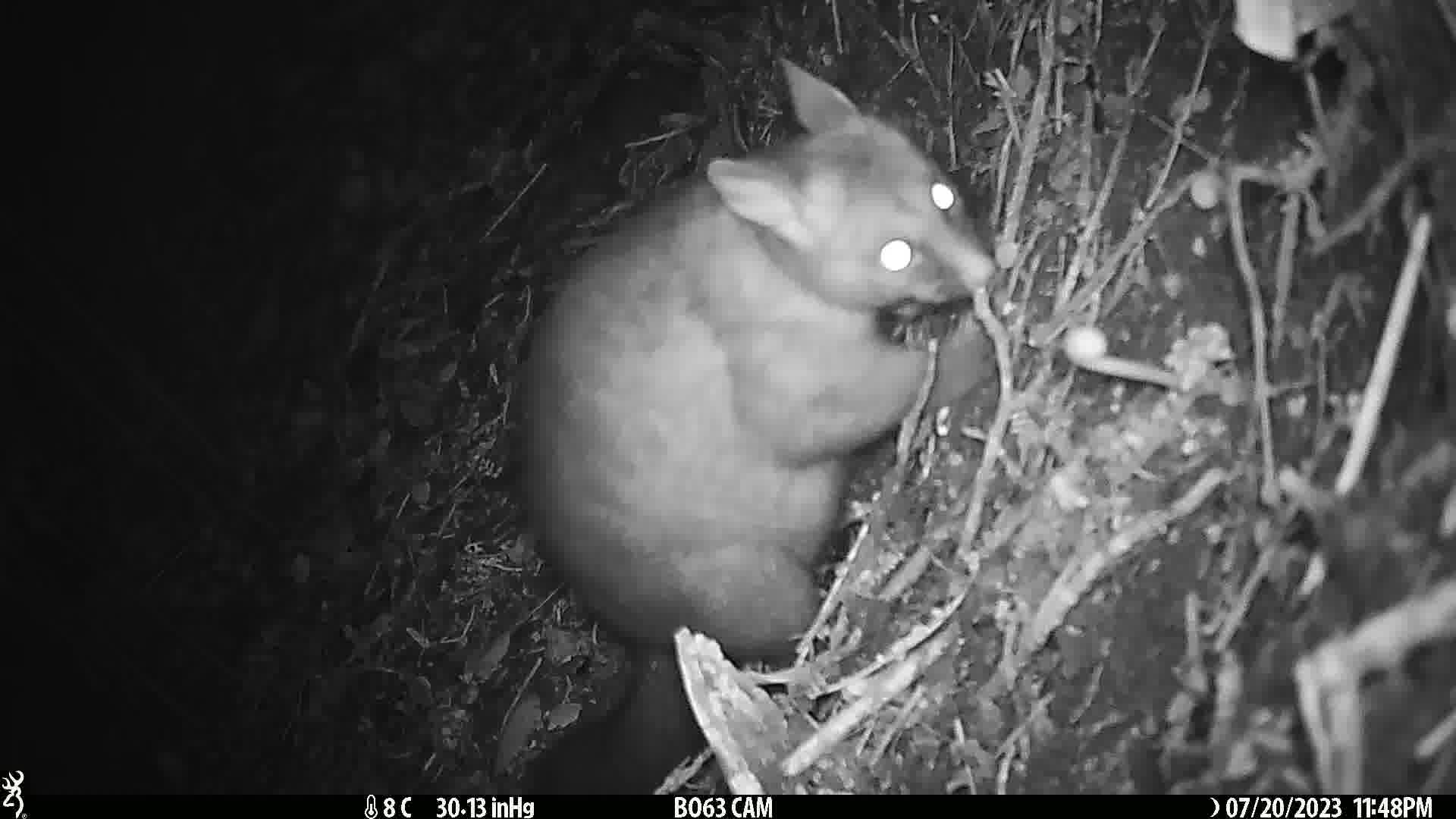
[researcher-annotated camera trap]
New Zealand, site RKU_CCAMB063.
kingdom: Animalia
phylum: Chordata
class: Mammalia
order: Diprotodontia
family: Phalangeridae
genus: Trichosurus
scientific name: Trichosurus vulpecula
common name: common brushtail possum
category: possum